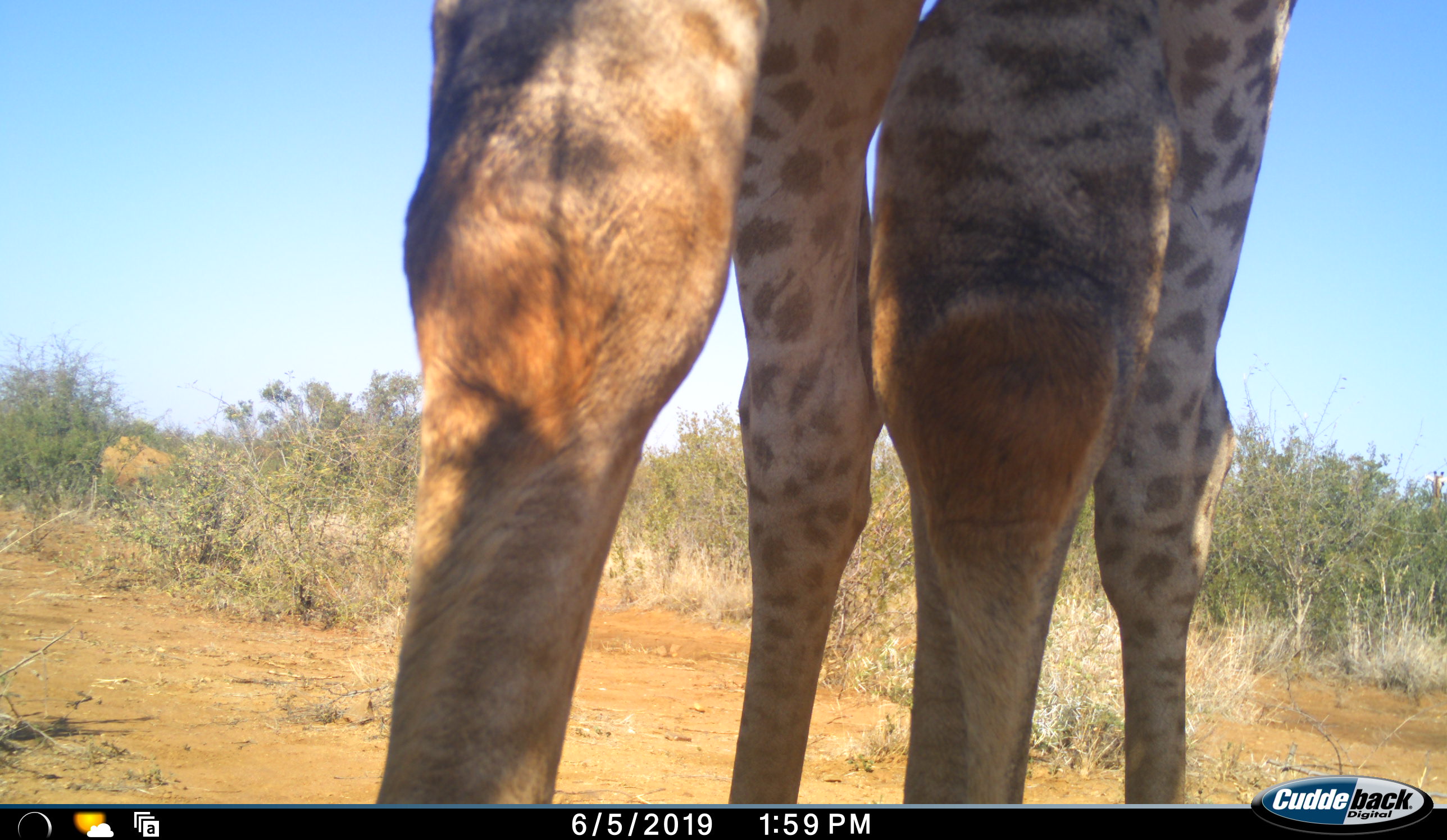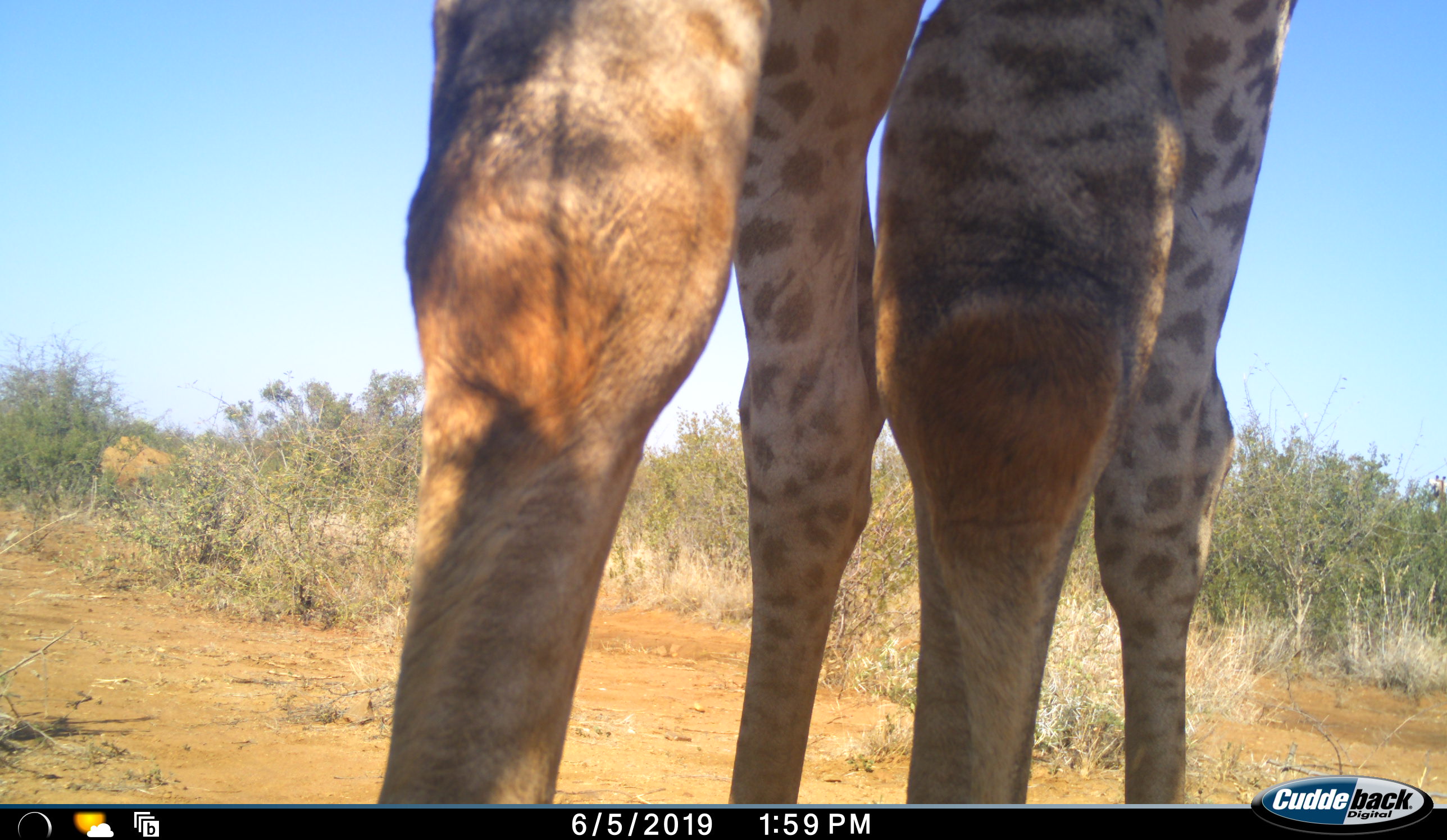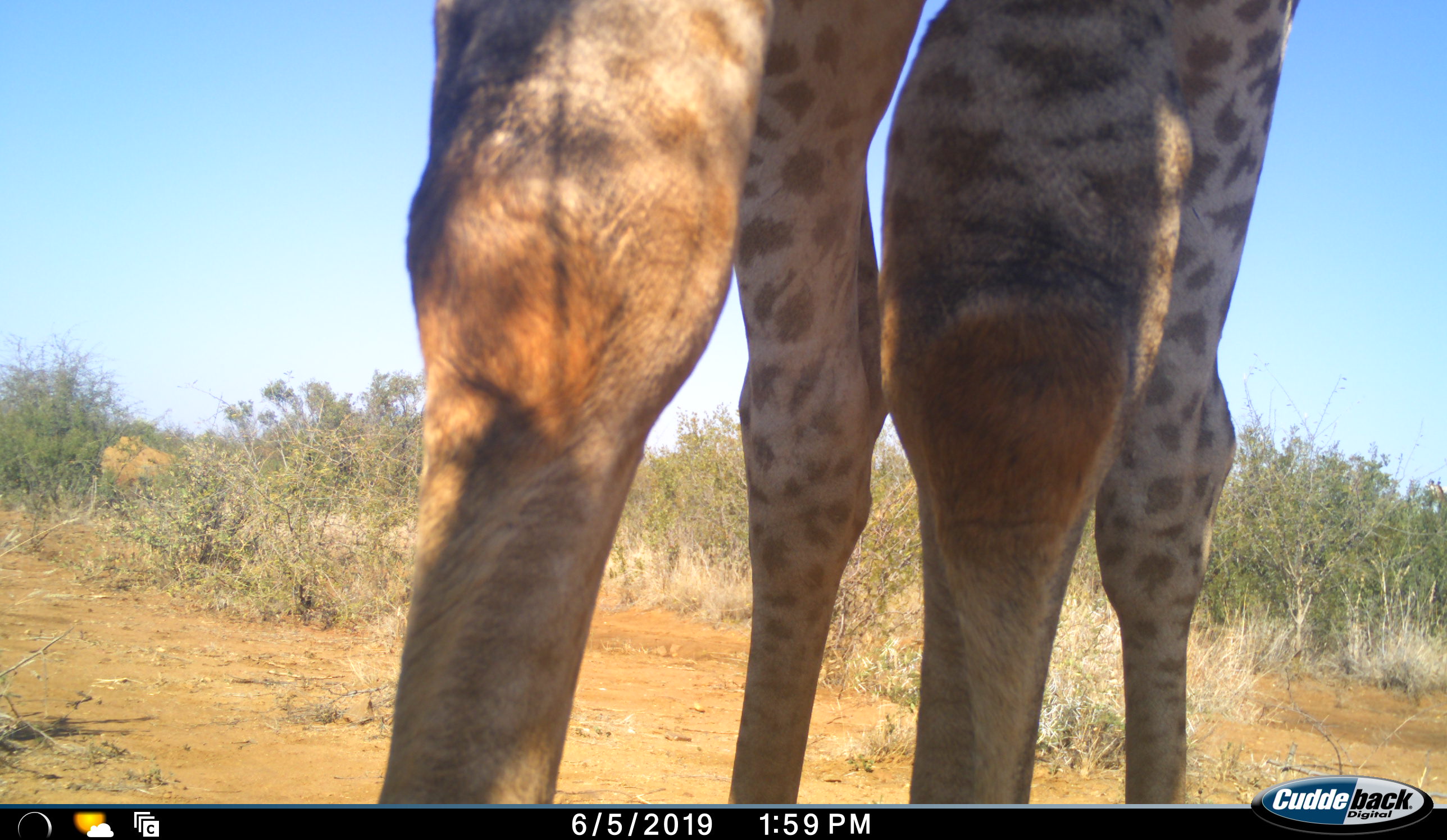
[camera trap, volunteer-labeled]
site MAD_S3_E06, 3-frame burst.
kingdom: Animalia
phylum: Chordata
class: Mammalia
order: Artiodactyla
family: Giraffidae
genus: Giraffa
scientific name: Giraffa camelopardalis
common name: giraffe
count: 1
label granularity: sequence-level